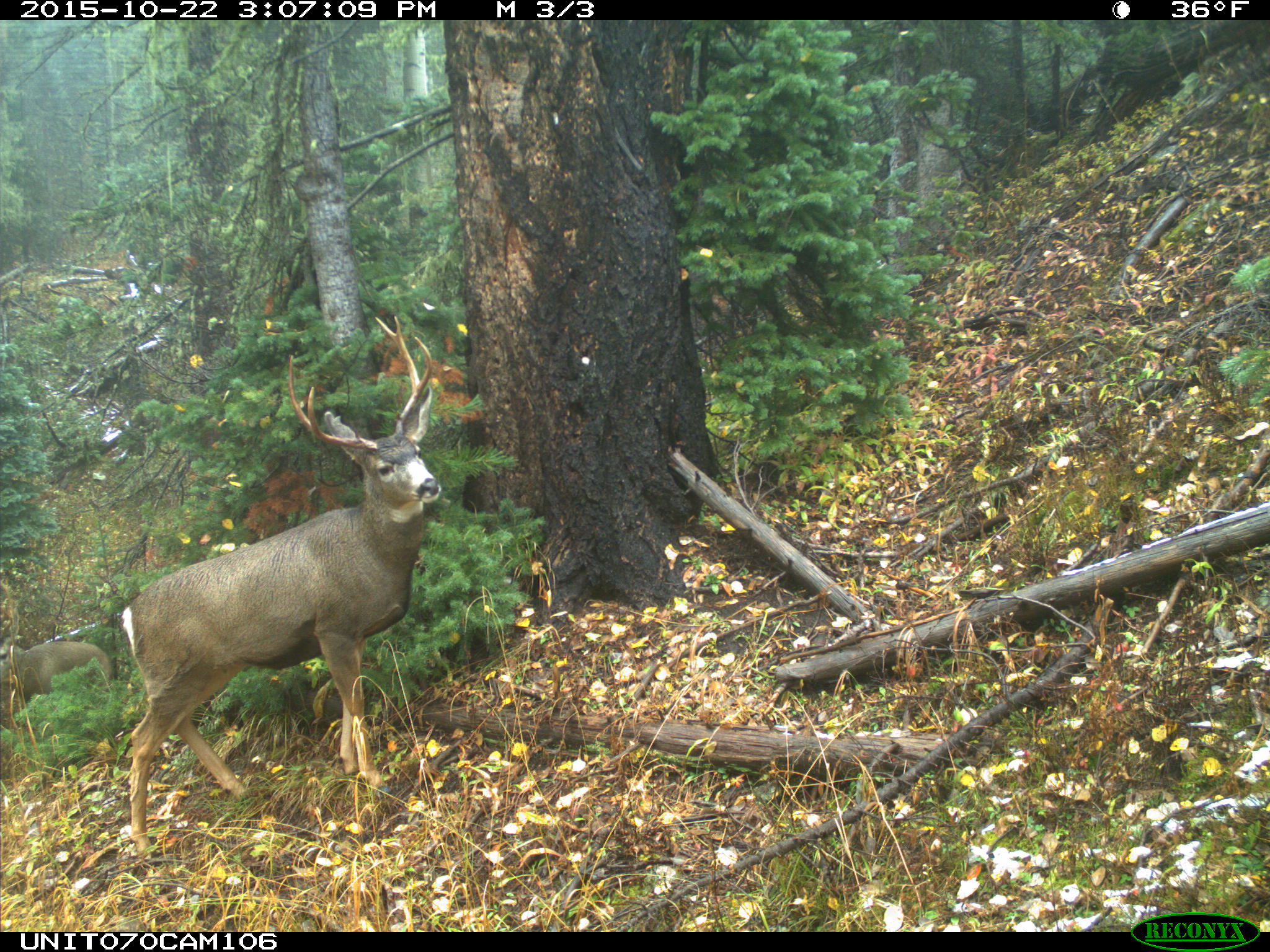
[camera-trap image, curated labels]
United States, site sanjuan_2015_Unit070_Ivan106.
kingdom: Animalia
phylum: Chordata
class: Mammalia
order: Artiodactyla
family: Cervidae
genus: Odocoileus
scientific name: Odocoileus hemionus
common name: mule deer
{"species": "Odocoileus hemionus (mule deer)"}